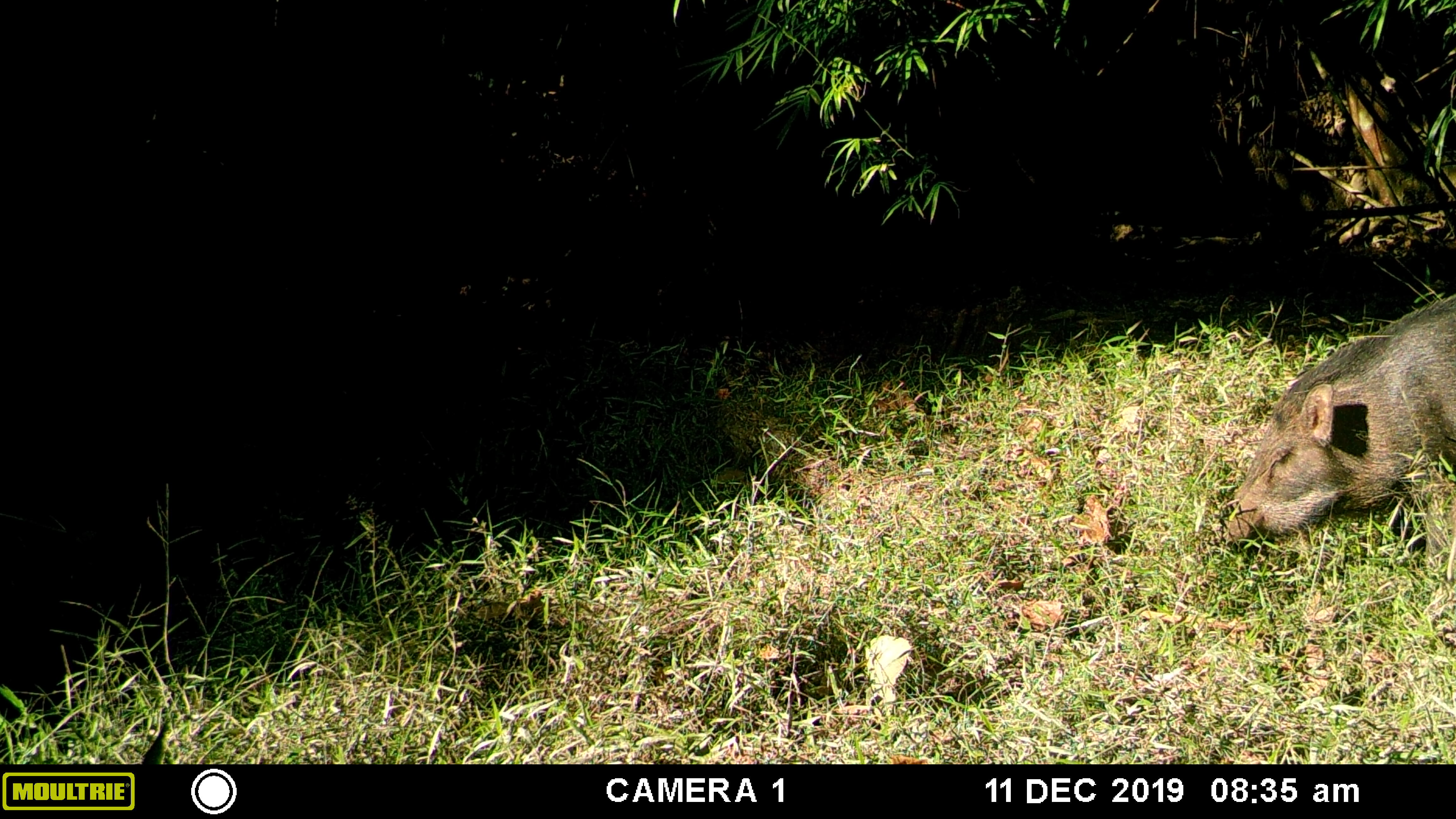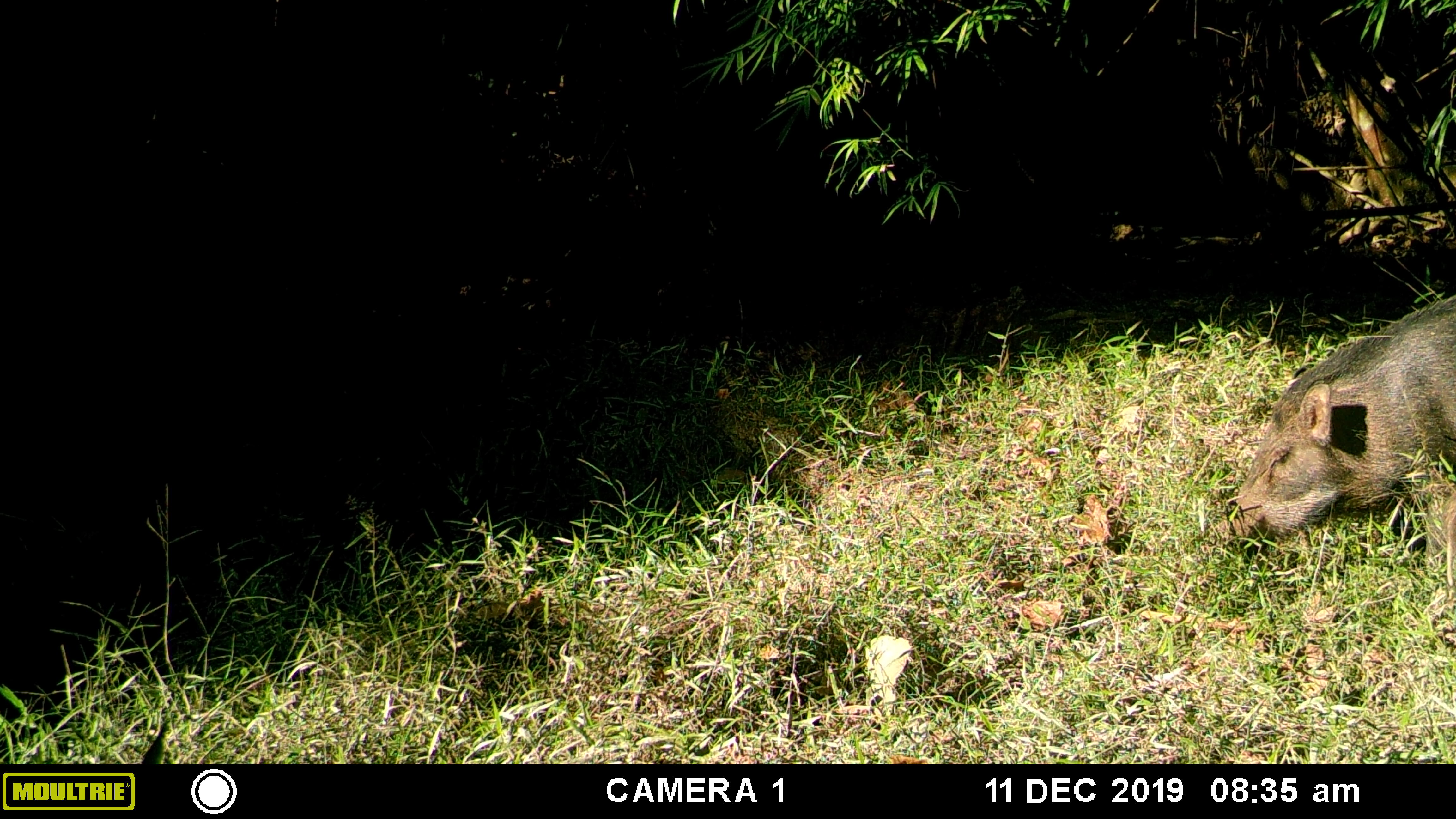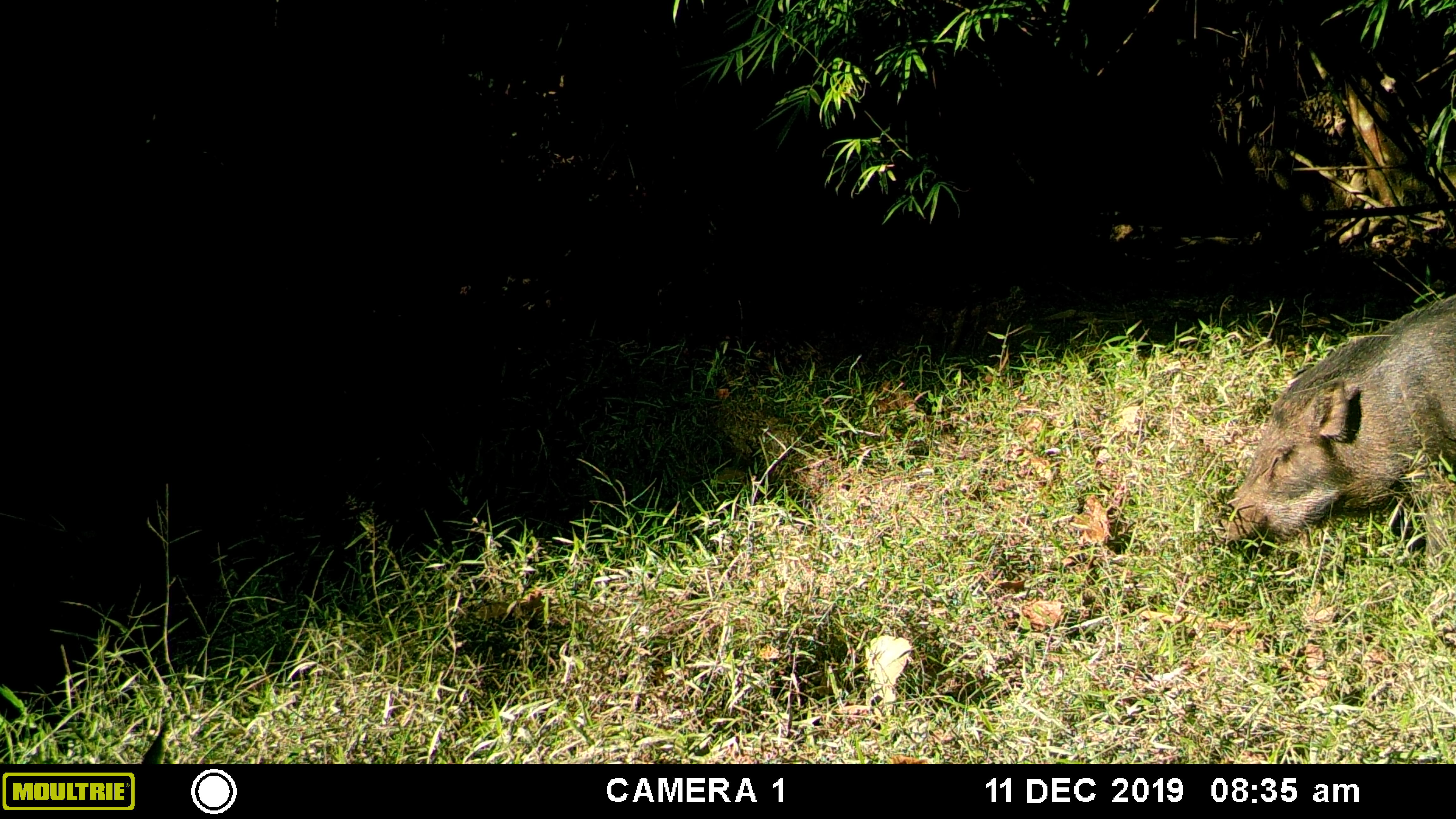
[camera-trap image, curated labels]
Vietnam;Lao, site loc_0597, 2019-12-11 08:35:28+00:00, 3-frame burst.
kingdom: Animalia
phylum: Chordata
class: Mammalia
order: Artiodactyla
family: Suidae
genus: Sus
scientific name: Sus scrofa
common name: eurasian wild pig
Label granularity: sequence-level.